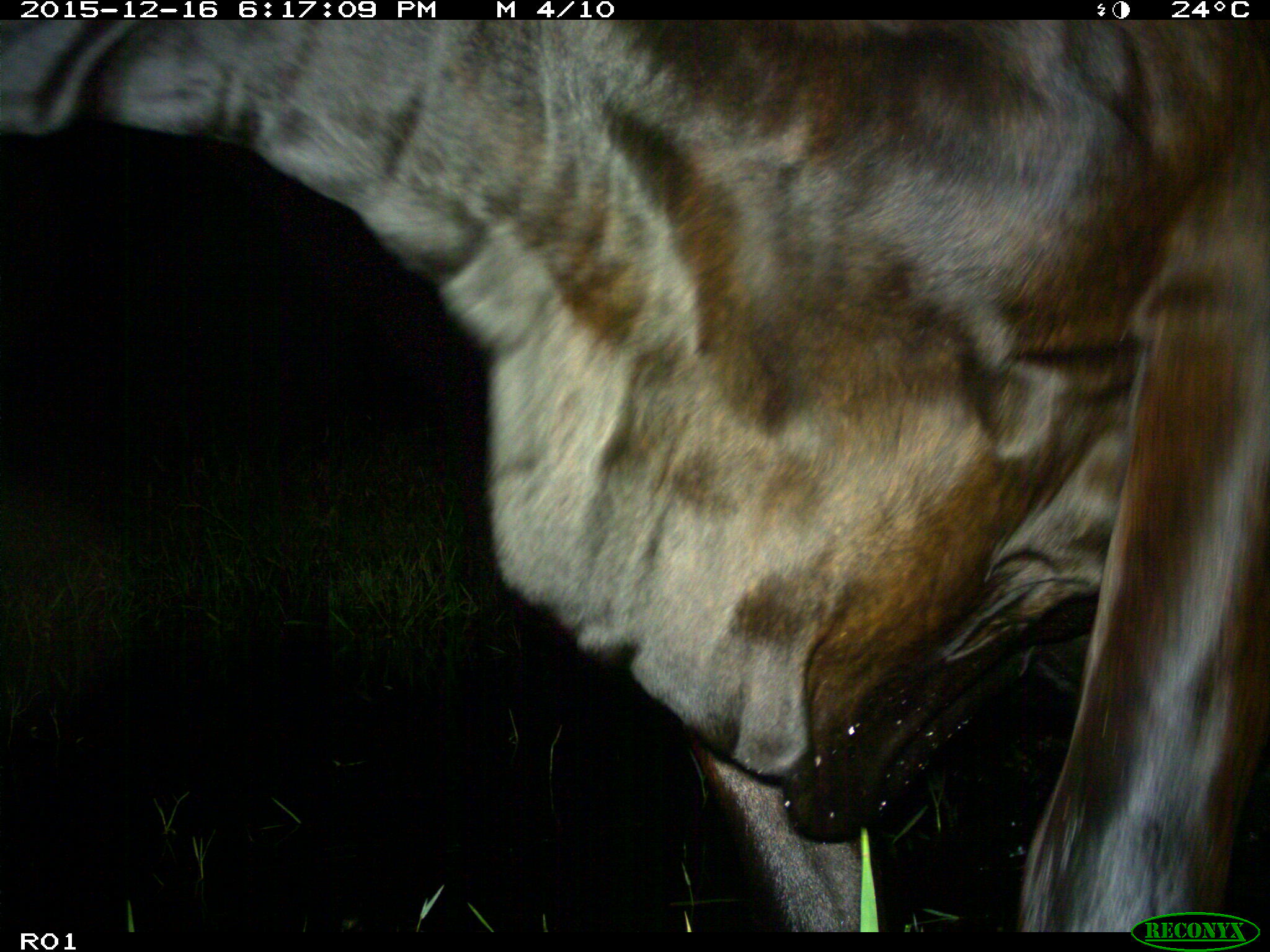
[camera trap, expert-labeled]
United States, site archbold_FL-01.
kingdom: Animalia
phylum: Chordata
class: Mammalia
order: Artiodactyla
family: Bovidae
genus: Bos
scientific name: Bos taurus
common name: domestic cow